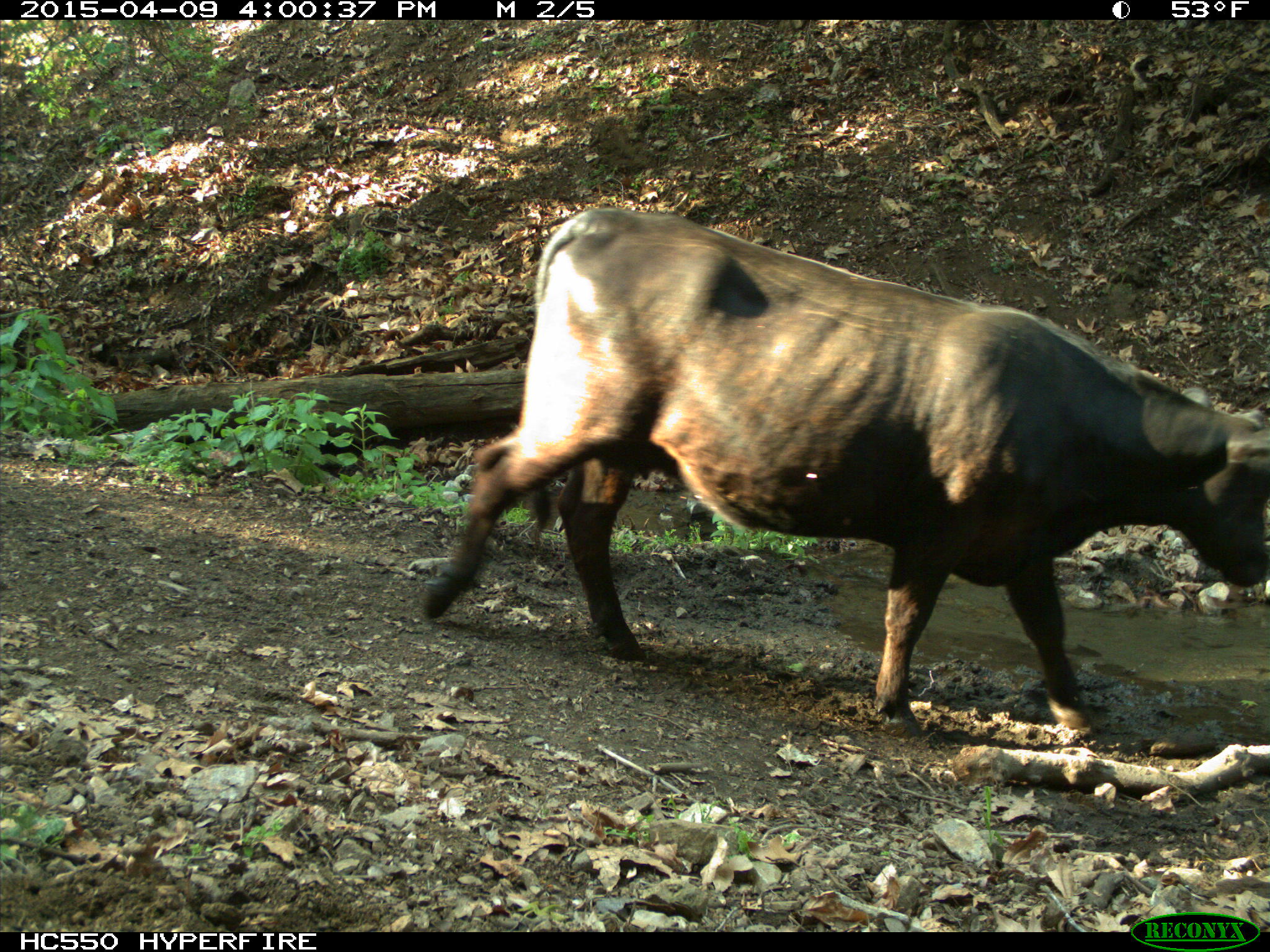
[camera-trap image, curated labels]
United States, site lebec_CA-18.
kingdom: Animalia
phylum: Chordata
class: Mammalia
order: Artiodactyla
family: Bovidae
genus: Bos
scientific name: Bos taurus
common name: domestic cow